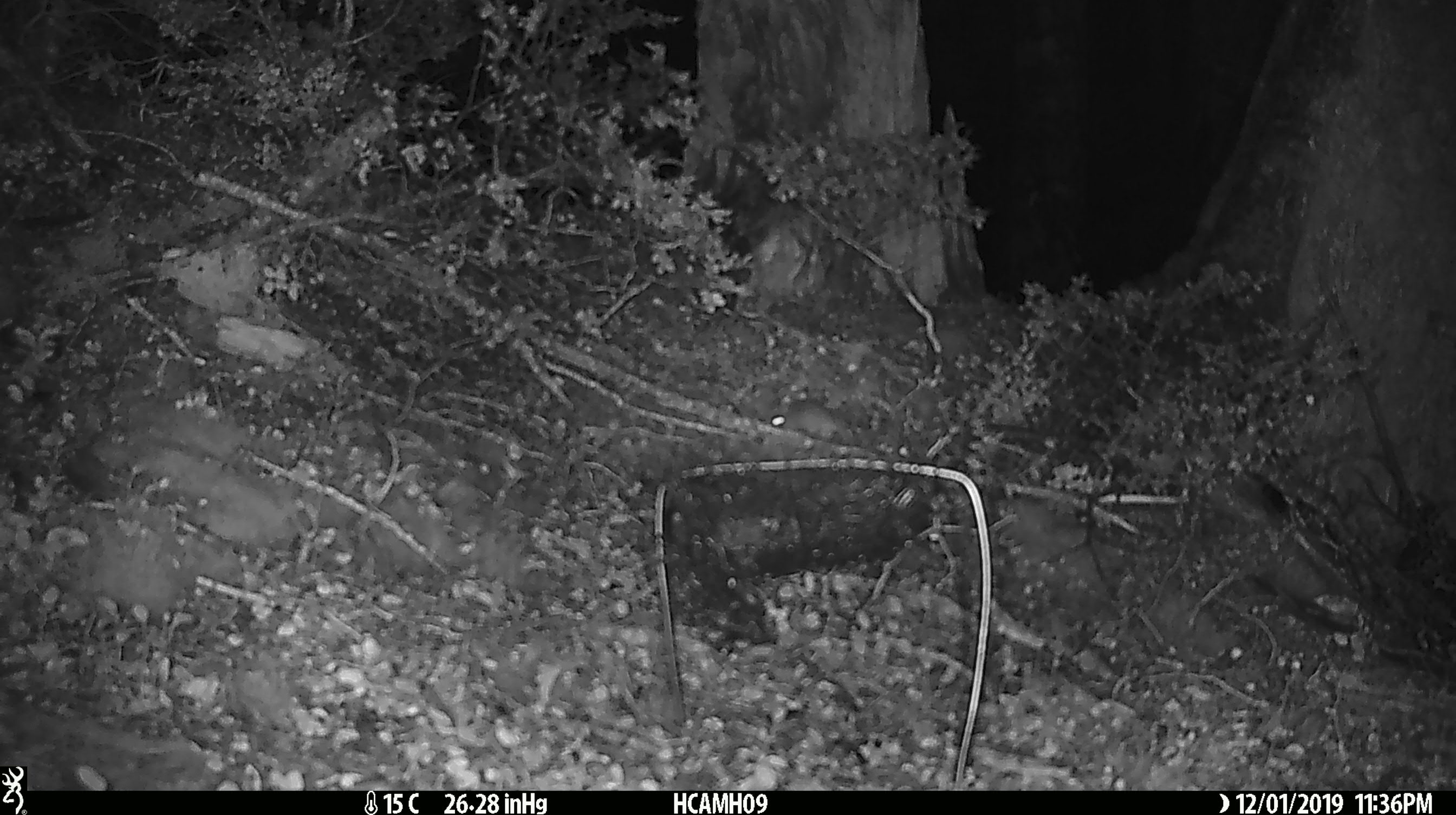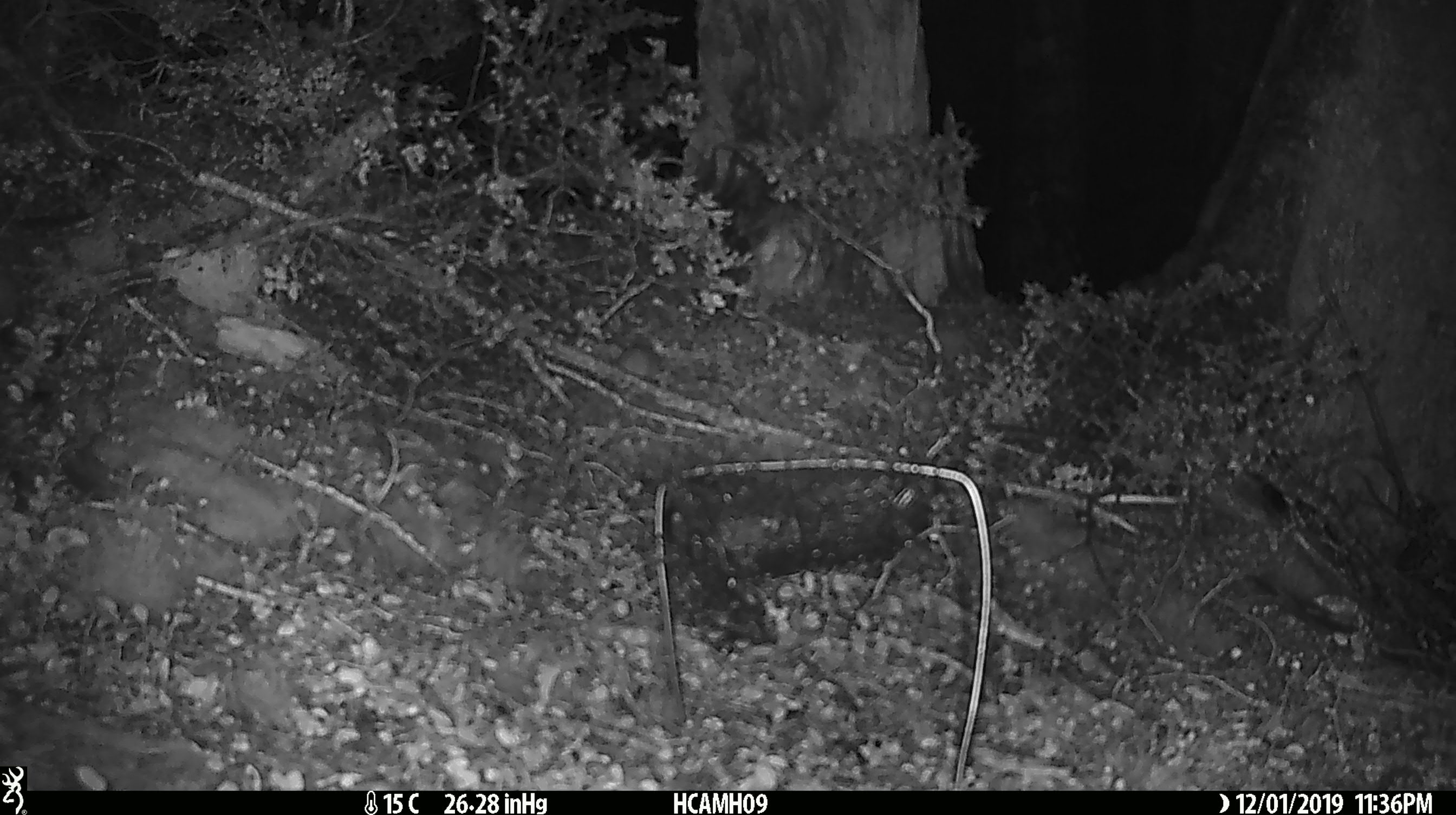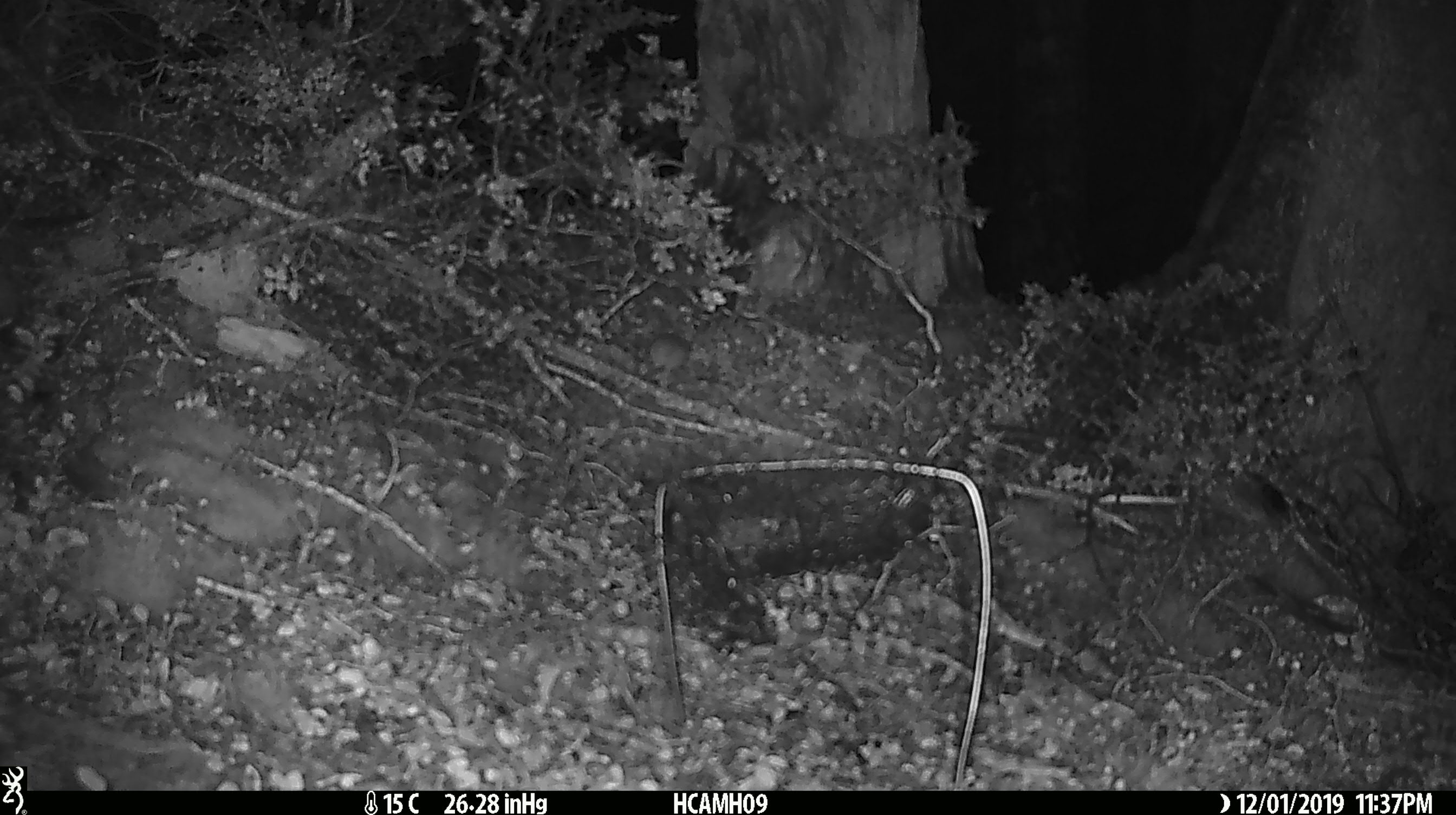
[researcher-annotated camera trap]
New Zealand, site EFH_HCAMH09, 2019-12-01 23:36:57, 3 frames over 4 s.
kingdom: Animalia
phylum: Chordata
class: Mammalia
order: Rodentia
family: Muridae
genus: Mus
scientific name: Mus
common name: mouse